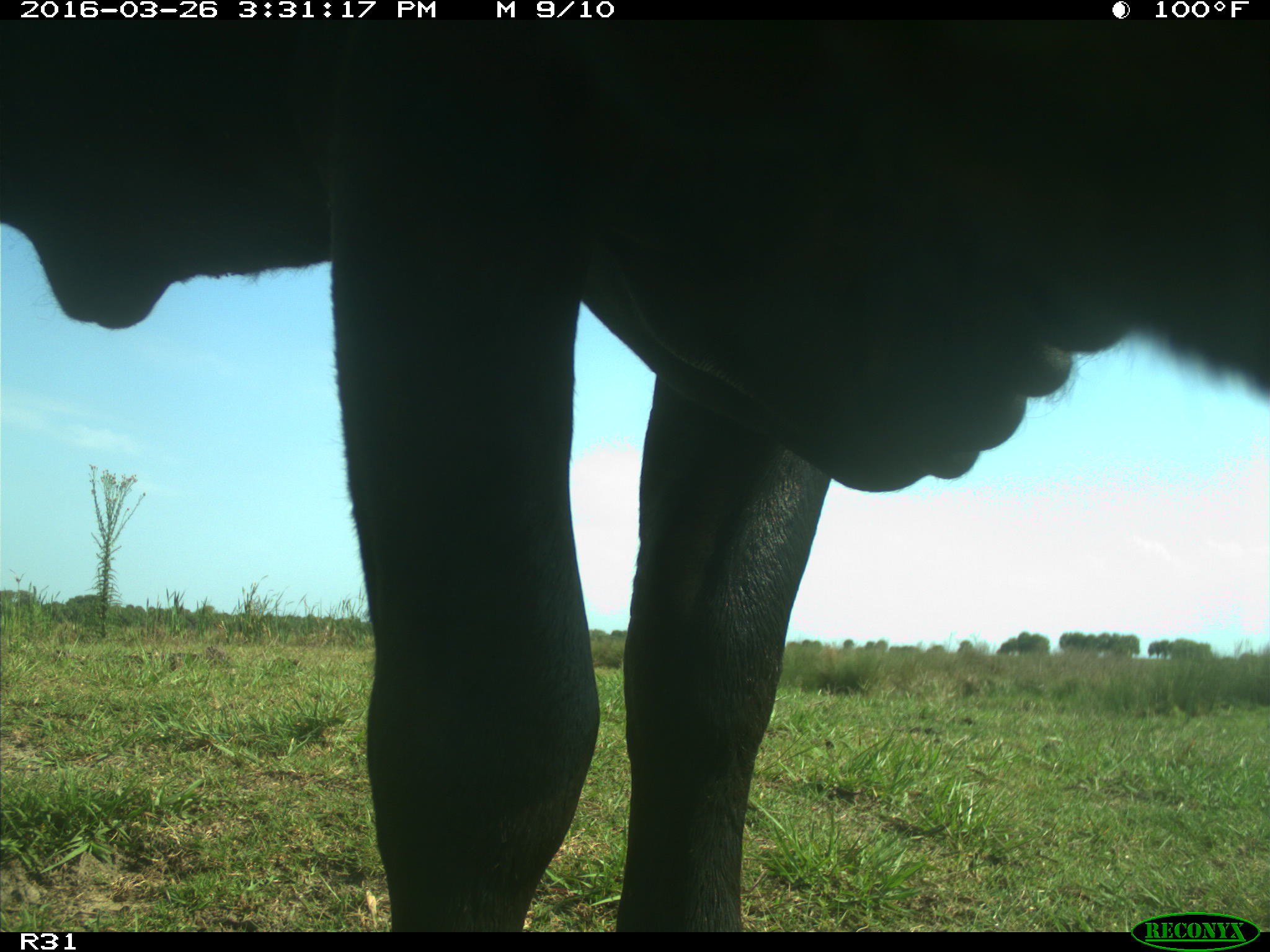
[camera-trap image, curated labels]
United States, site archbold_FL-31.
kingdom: Animalia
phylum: Chordata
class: Mammalia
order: Artiodactyla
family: Bovidae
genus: Bos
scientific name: Bos taurus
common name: domestic cow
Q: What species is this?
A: Bos taurus (domestic cow).